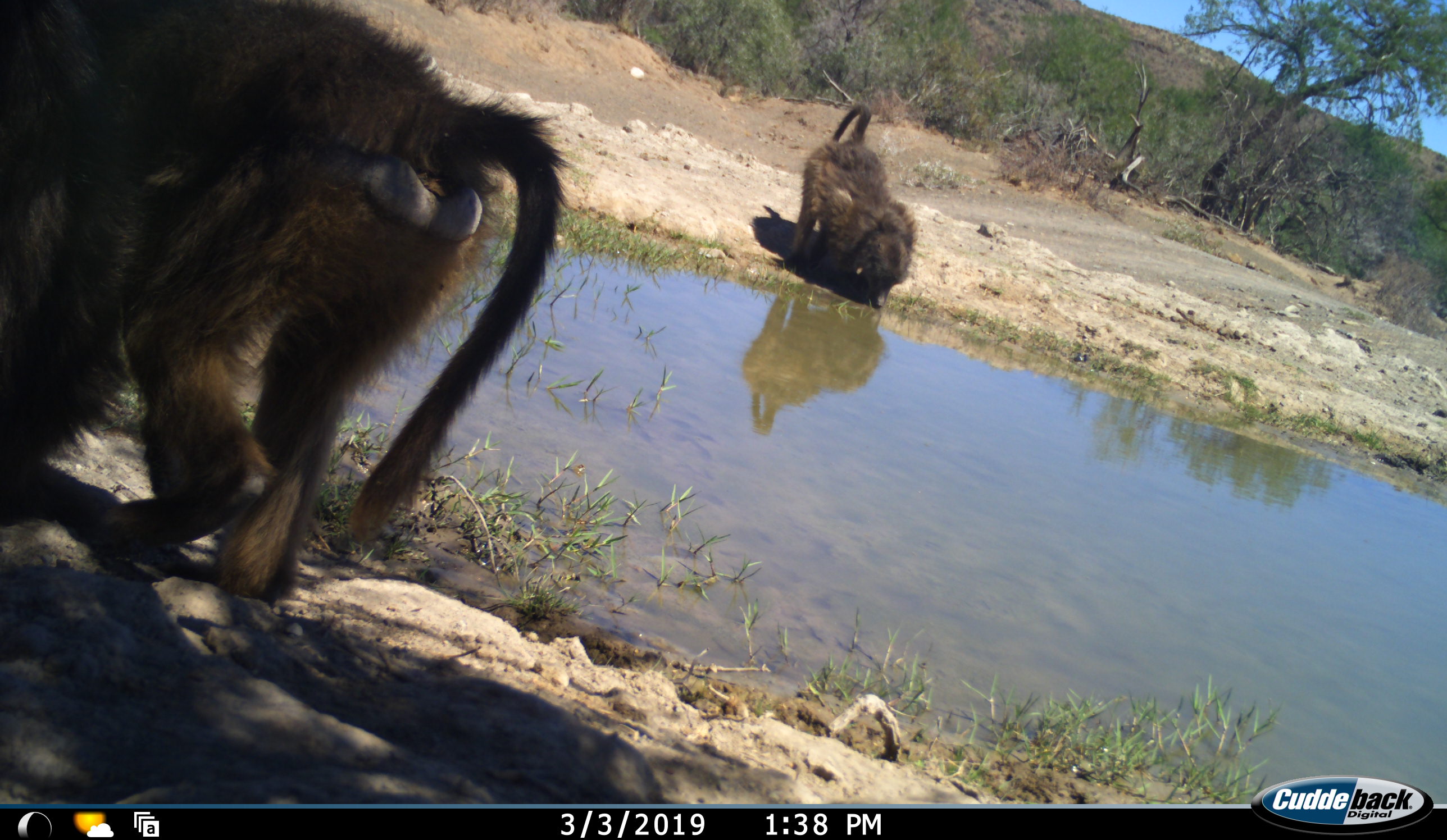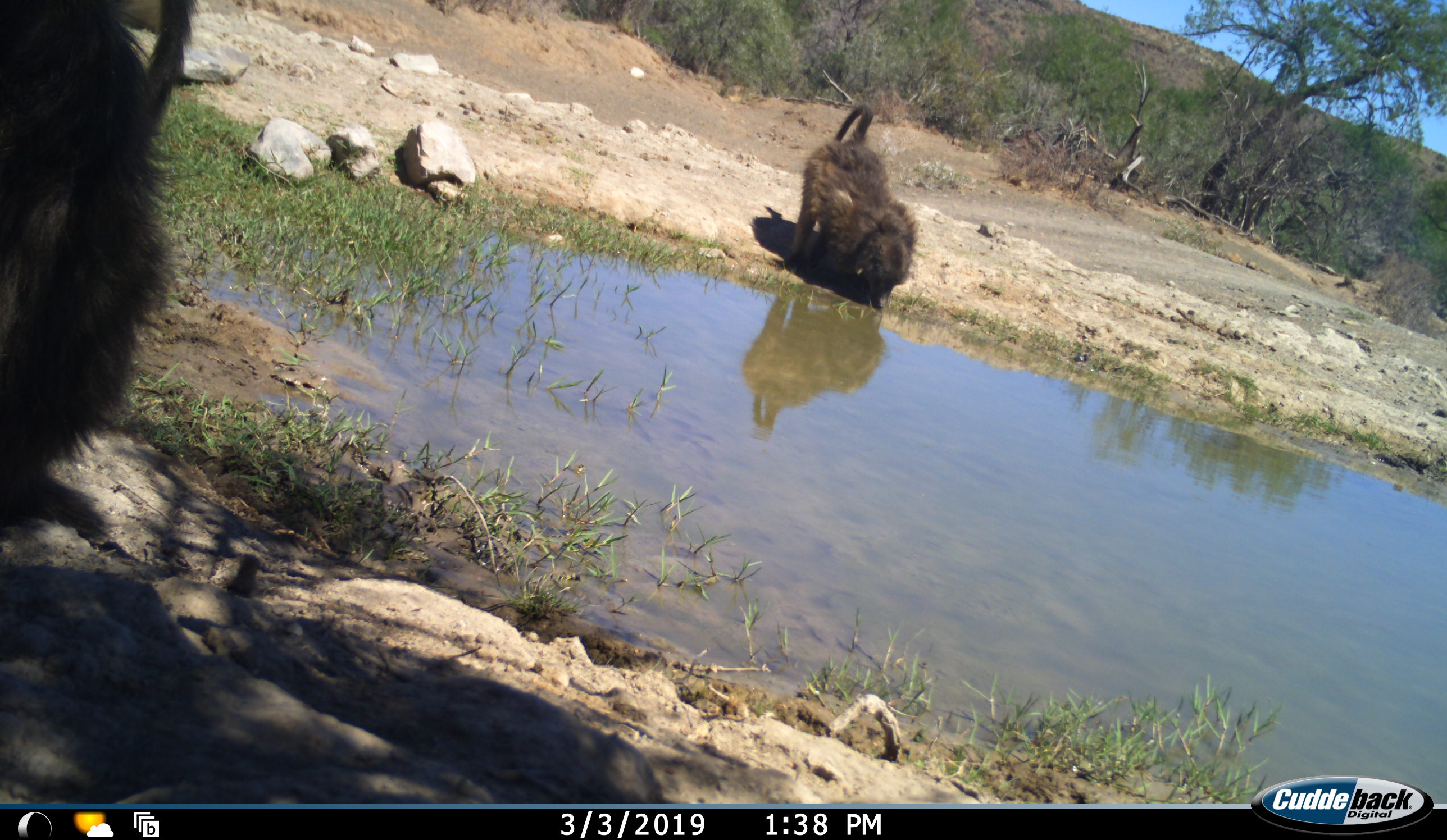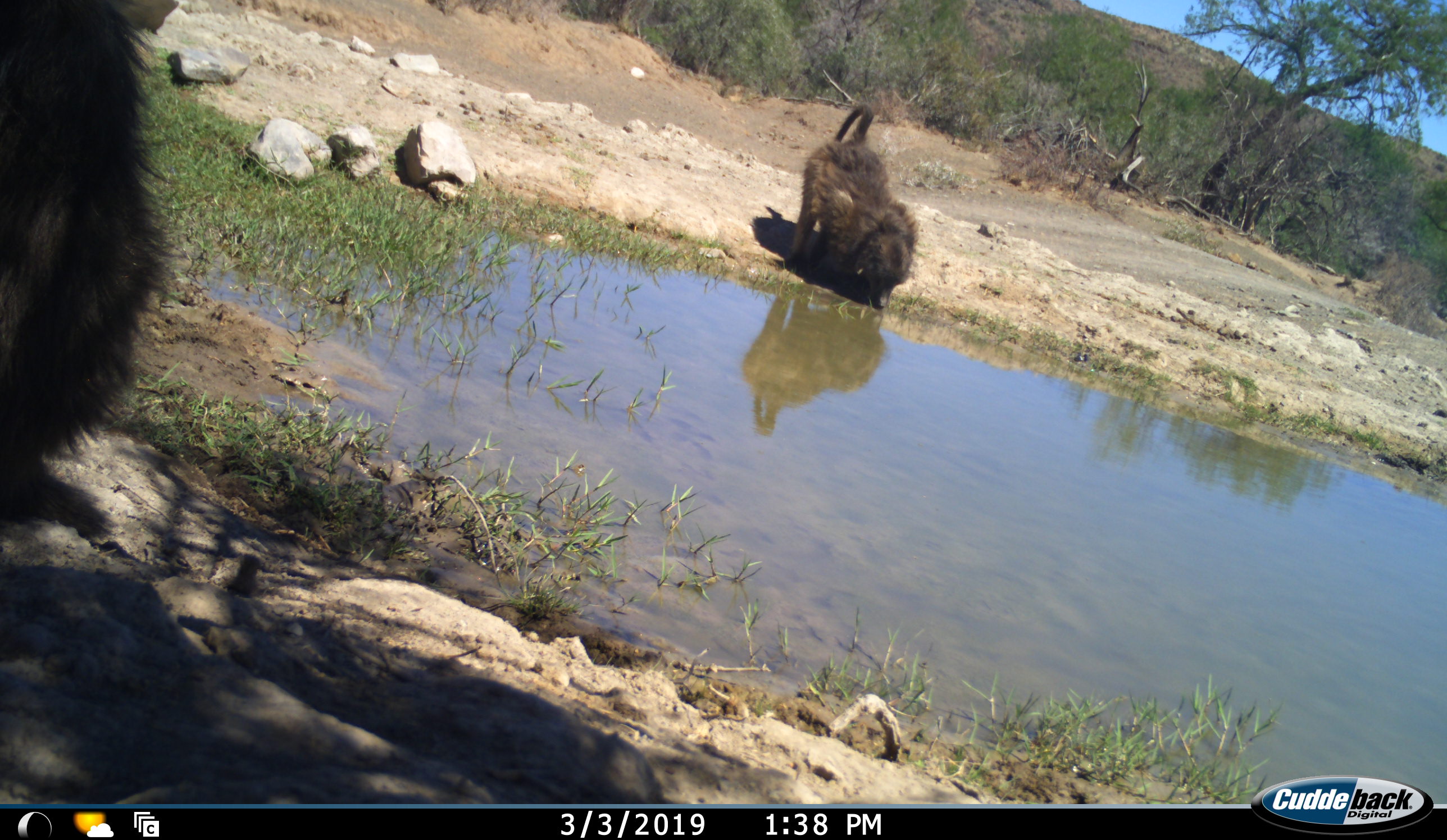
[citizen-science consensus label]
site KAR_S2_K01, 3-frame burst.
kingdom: Animalia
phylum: Chordata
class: Mammalia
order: Primates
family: Cercopithecidae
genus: Papio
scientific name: Papio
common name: baboon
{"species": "baboon (Papio)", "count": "2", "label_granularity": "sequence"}